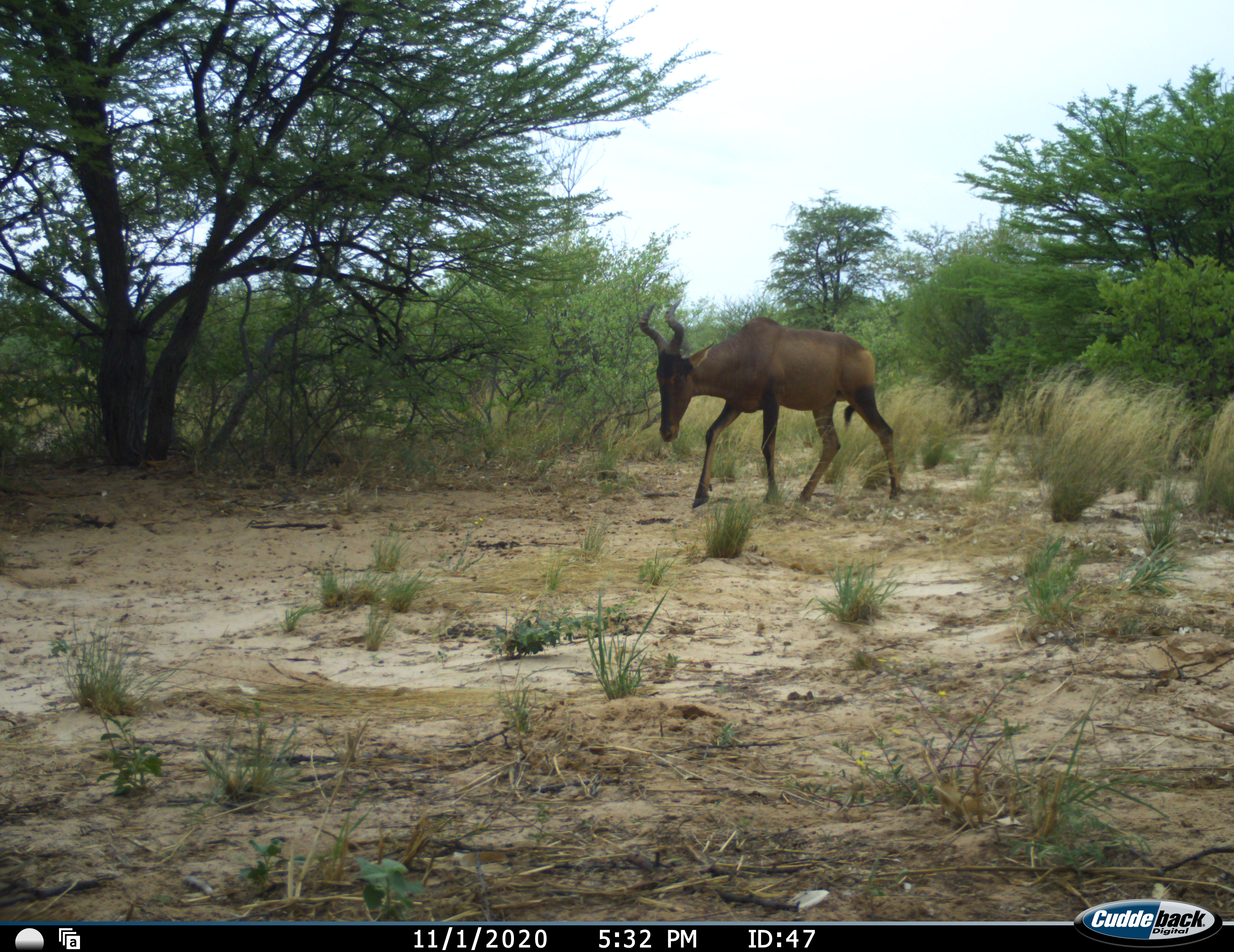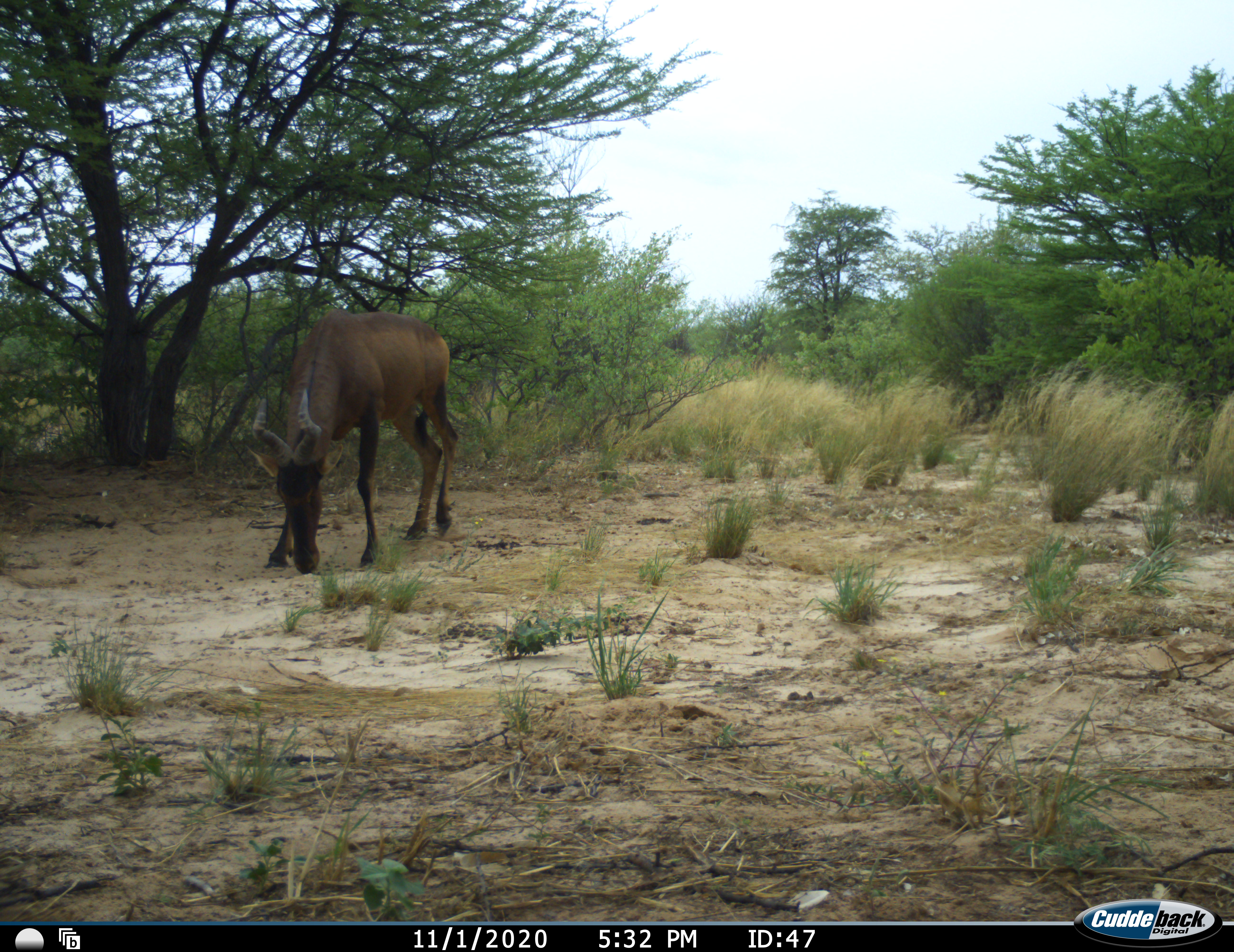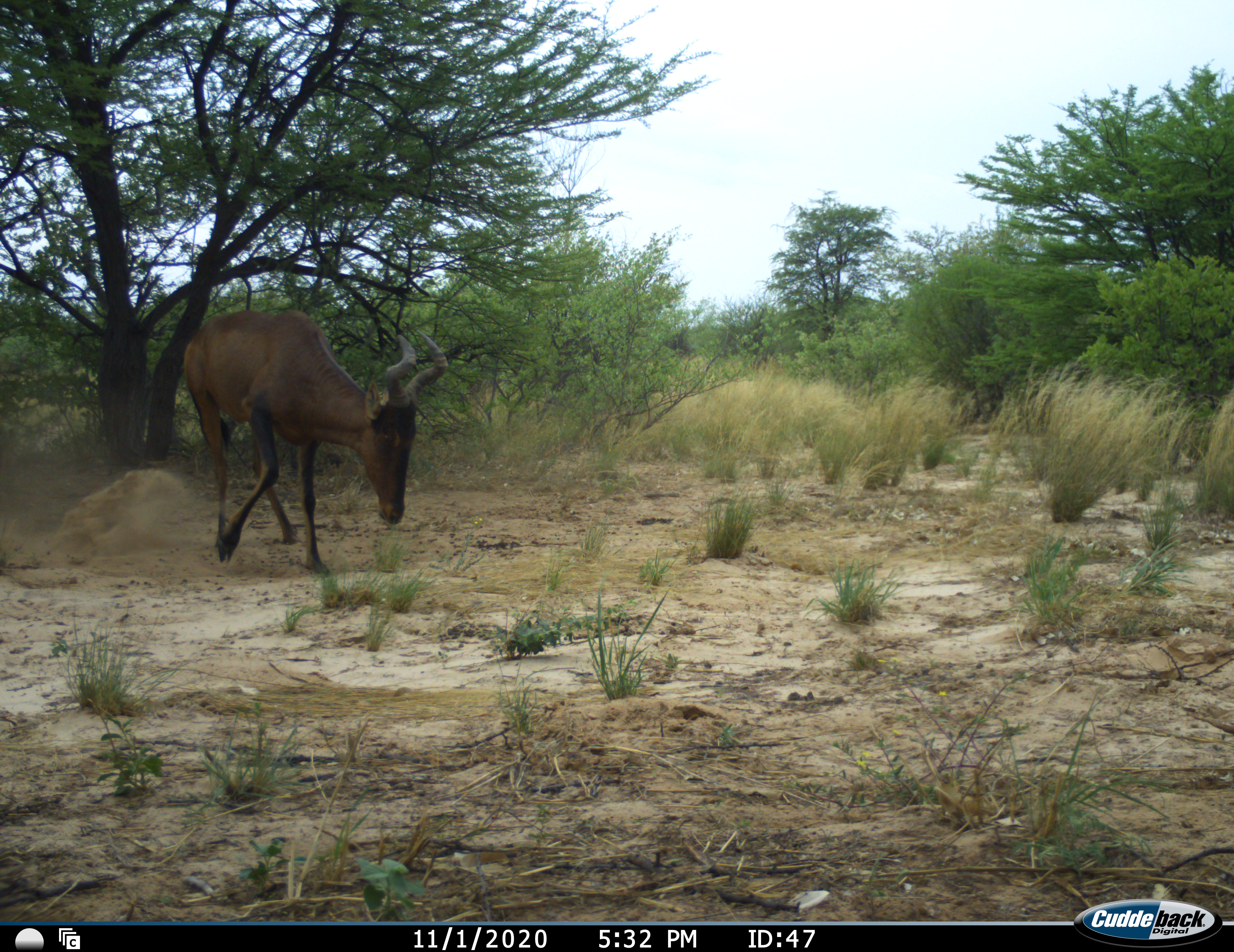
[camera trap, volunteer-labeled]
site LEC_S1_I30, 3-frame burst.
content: unidentified animal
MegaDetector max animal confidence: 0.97